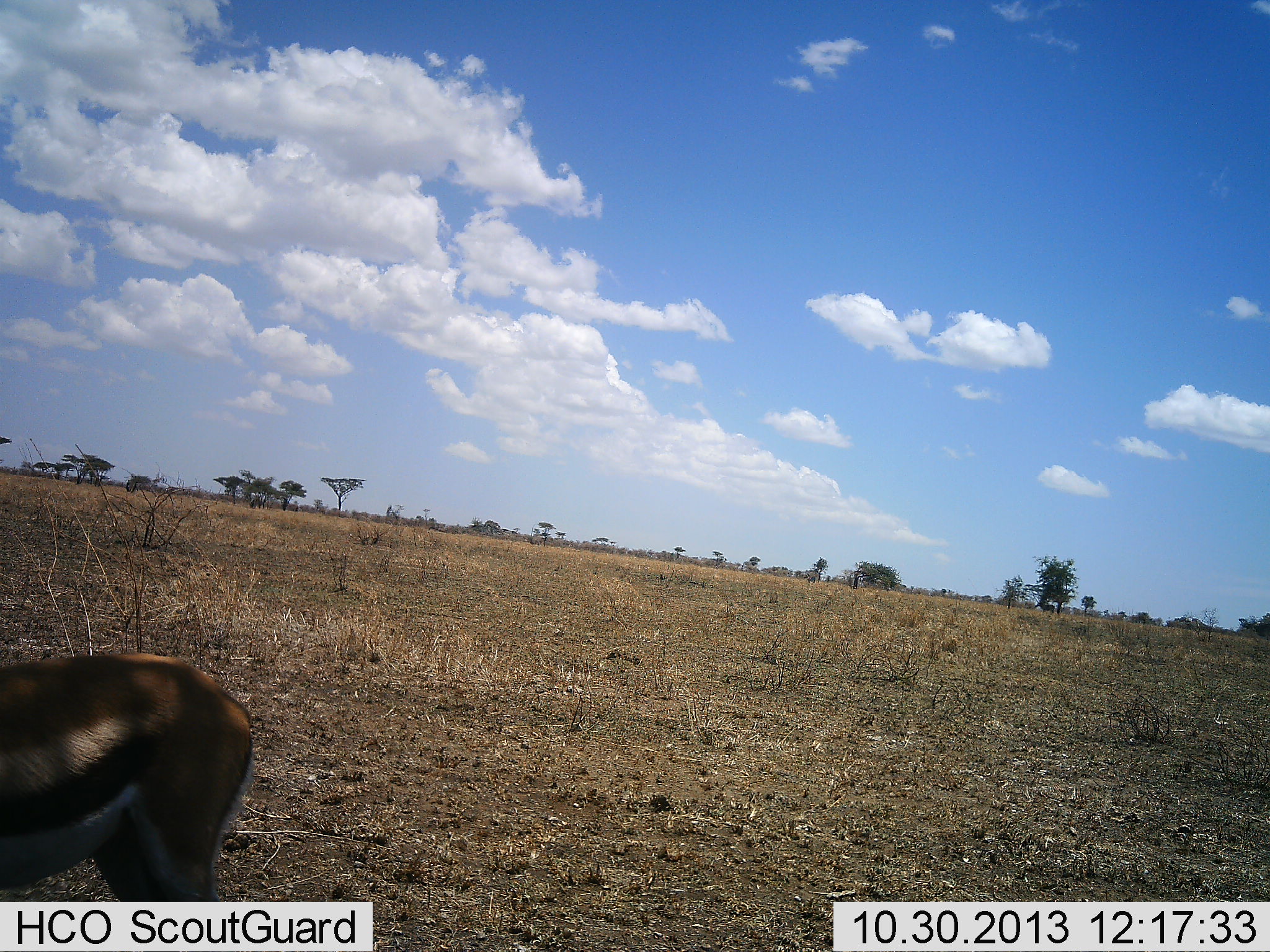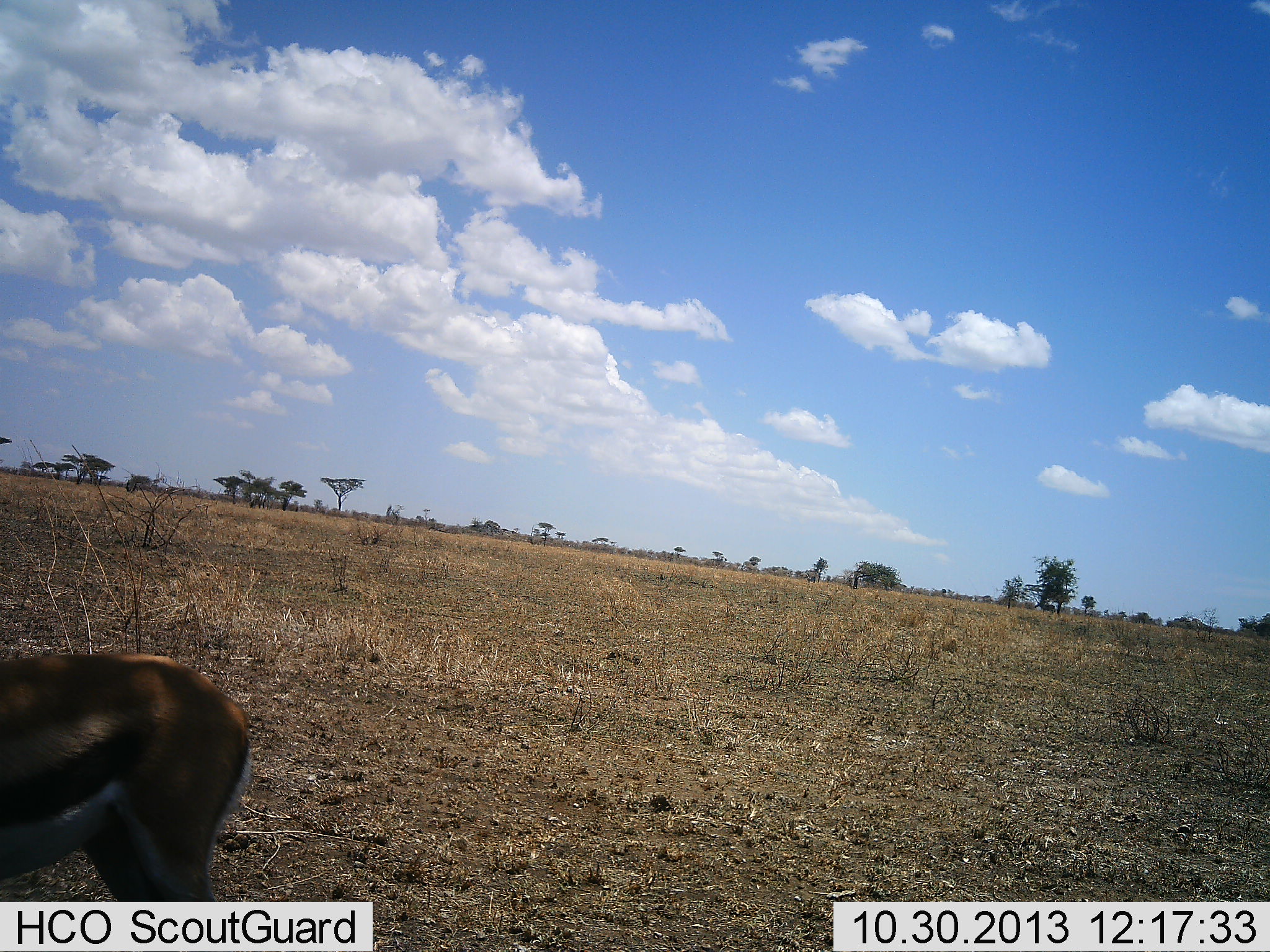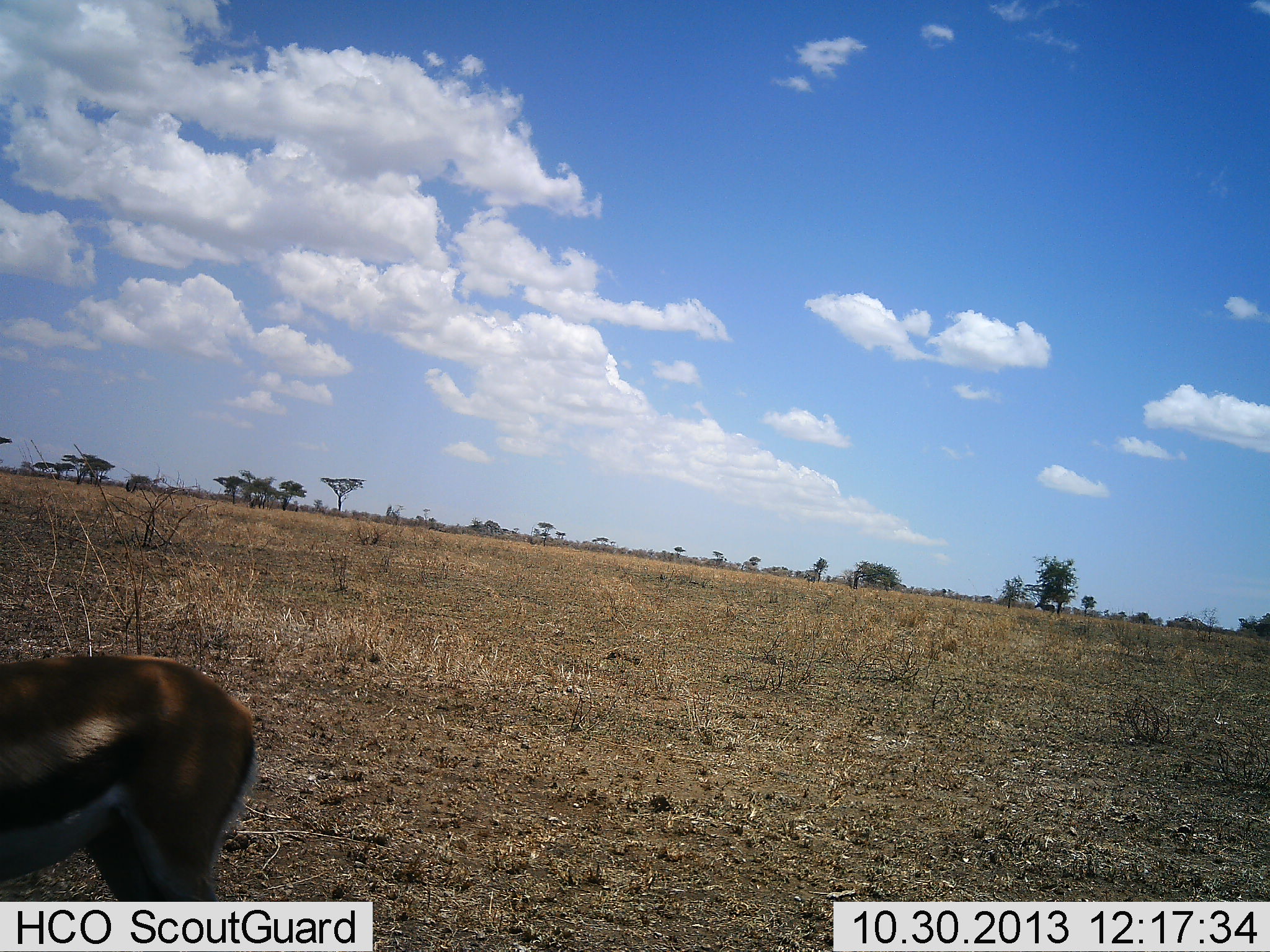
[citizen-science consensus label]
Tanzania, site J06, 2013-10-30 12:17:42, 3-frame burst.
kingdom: Animalia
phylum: Chordata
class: Mammalia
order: Artiodactyla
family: Bovidae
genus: Eudorcas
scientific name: Eudorcas thomsonii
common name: thomson's gazelle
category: gazellethomsons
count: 1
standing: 83%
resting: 0%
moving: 6%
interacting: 0%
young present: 0%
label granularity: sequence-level